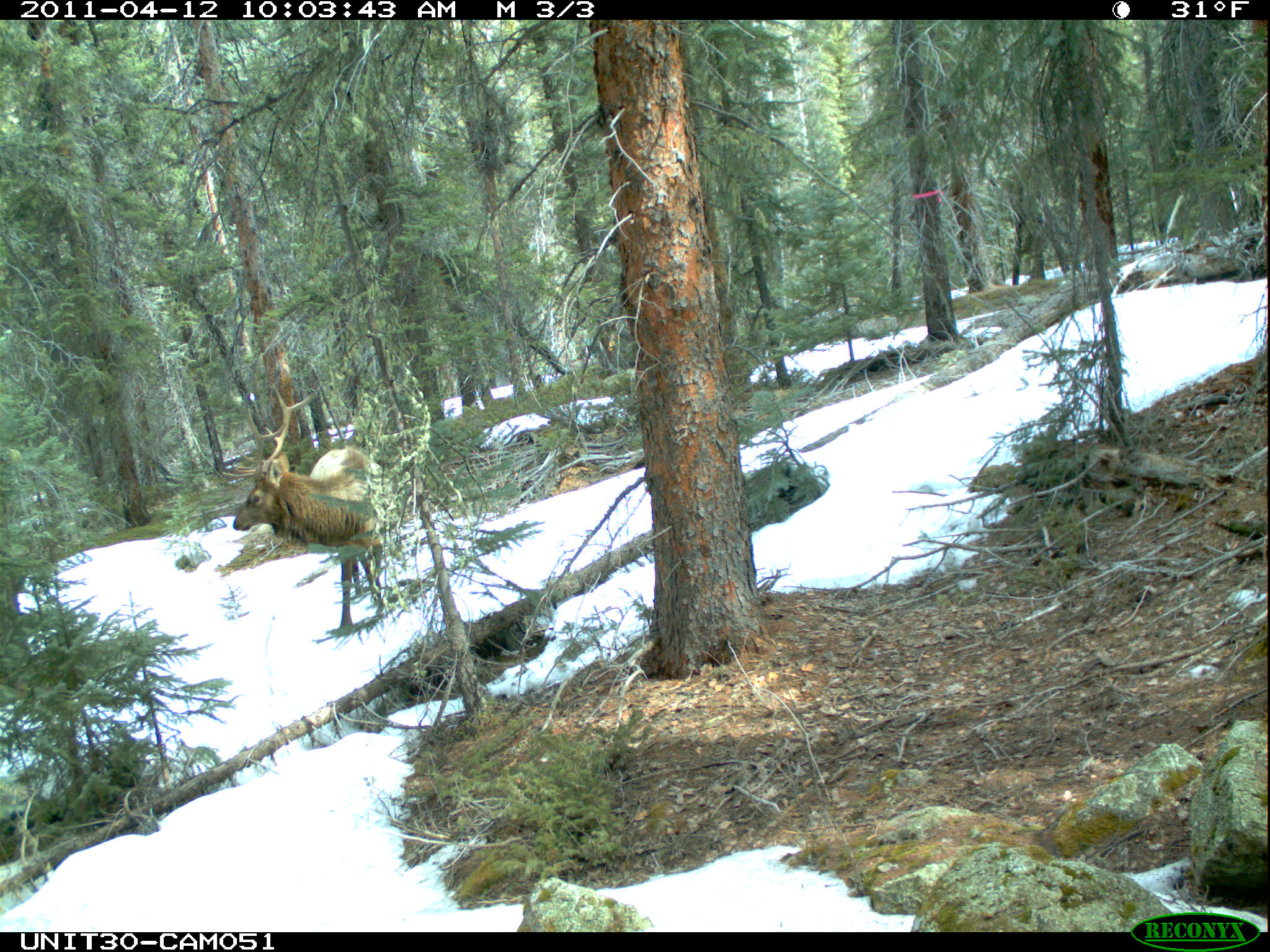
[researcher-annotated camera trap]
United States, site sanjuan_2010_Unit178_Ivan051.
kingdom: Animalia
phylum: Chordata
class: Mammalia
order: Artiodactyla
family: Cervidae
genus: Cervus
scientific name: Cervus elaphus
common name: red deer